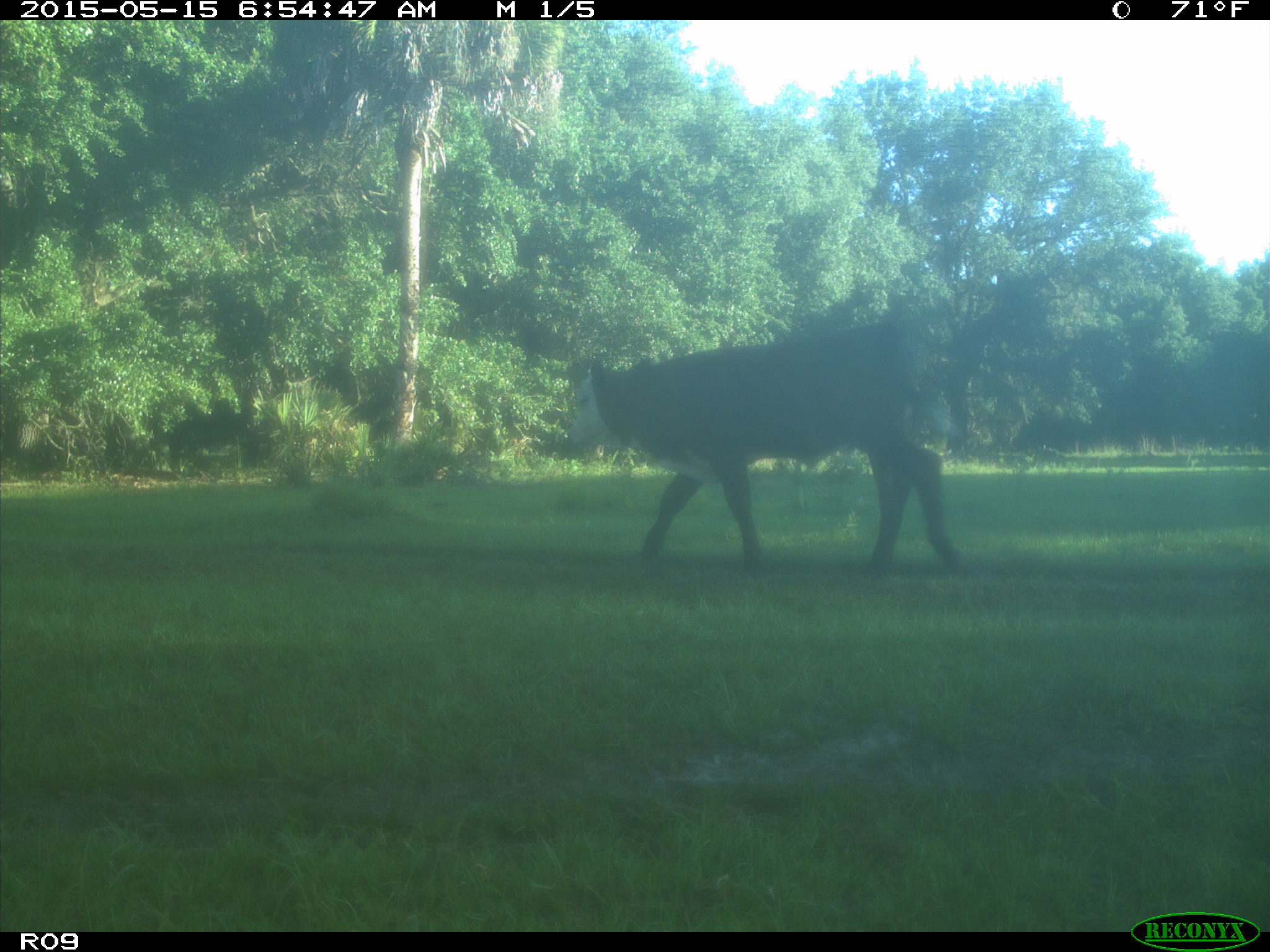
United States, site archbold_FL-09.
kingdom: Animalia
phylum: Chordata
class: Mammalia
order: Artiodactyla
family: Bovidae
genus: Bos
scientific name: Bos taurus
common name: domestic cow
Bos taurus (domestic cow).